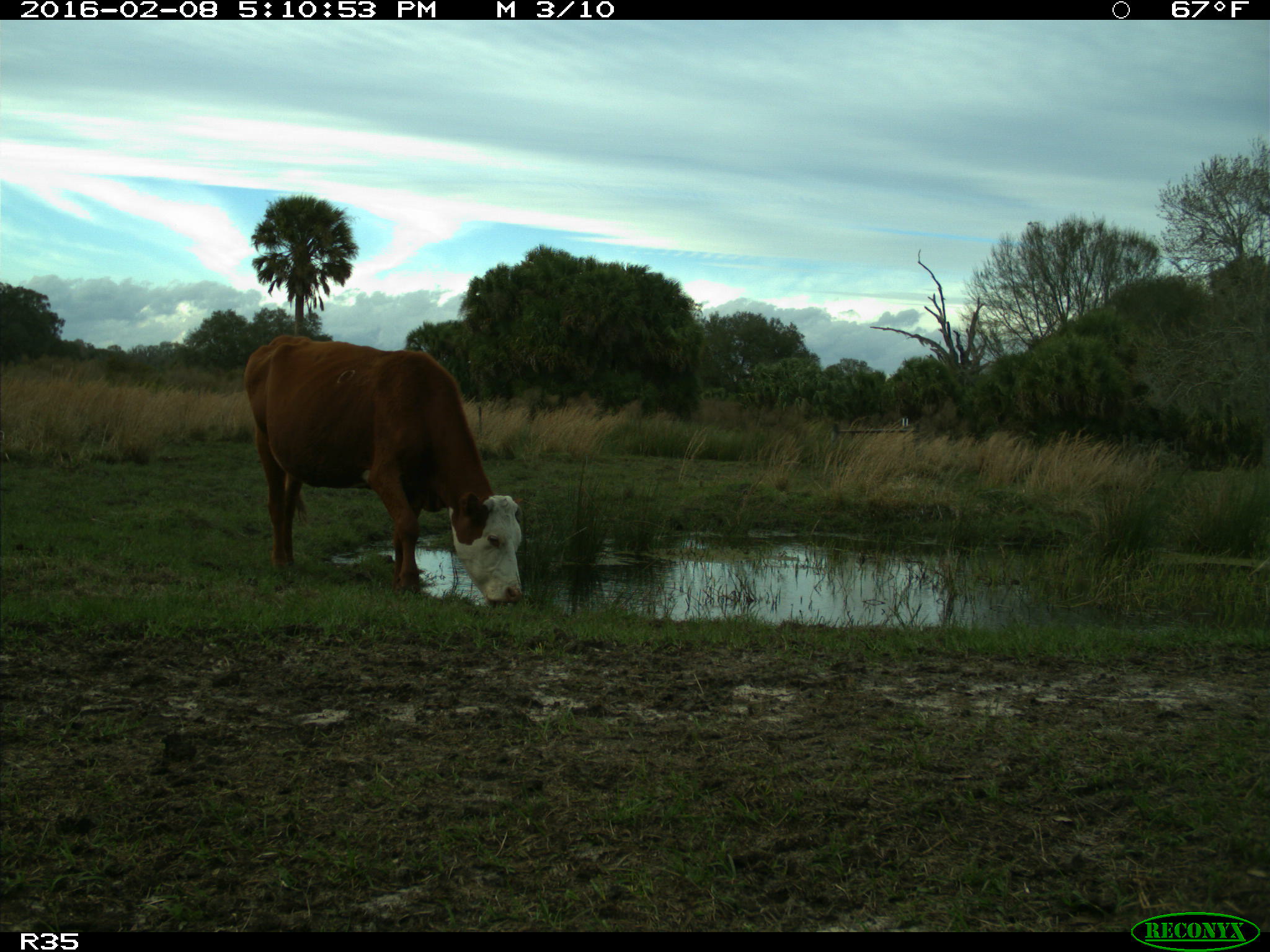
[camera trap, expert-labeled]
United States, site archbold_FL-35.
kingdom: Animalia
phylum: Chordata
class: Mammalia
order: Artiodactyla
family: Bovidae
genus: Bos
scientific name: Bos taurus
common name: domestic cow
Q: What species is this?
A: Bos taurus (domestic cow).